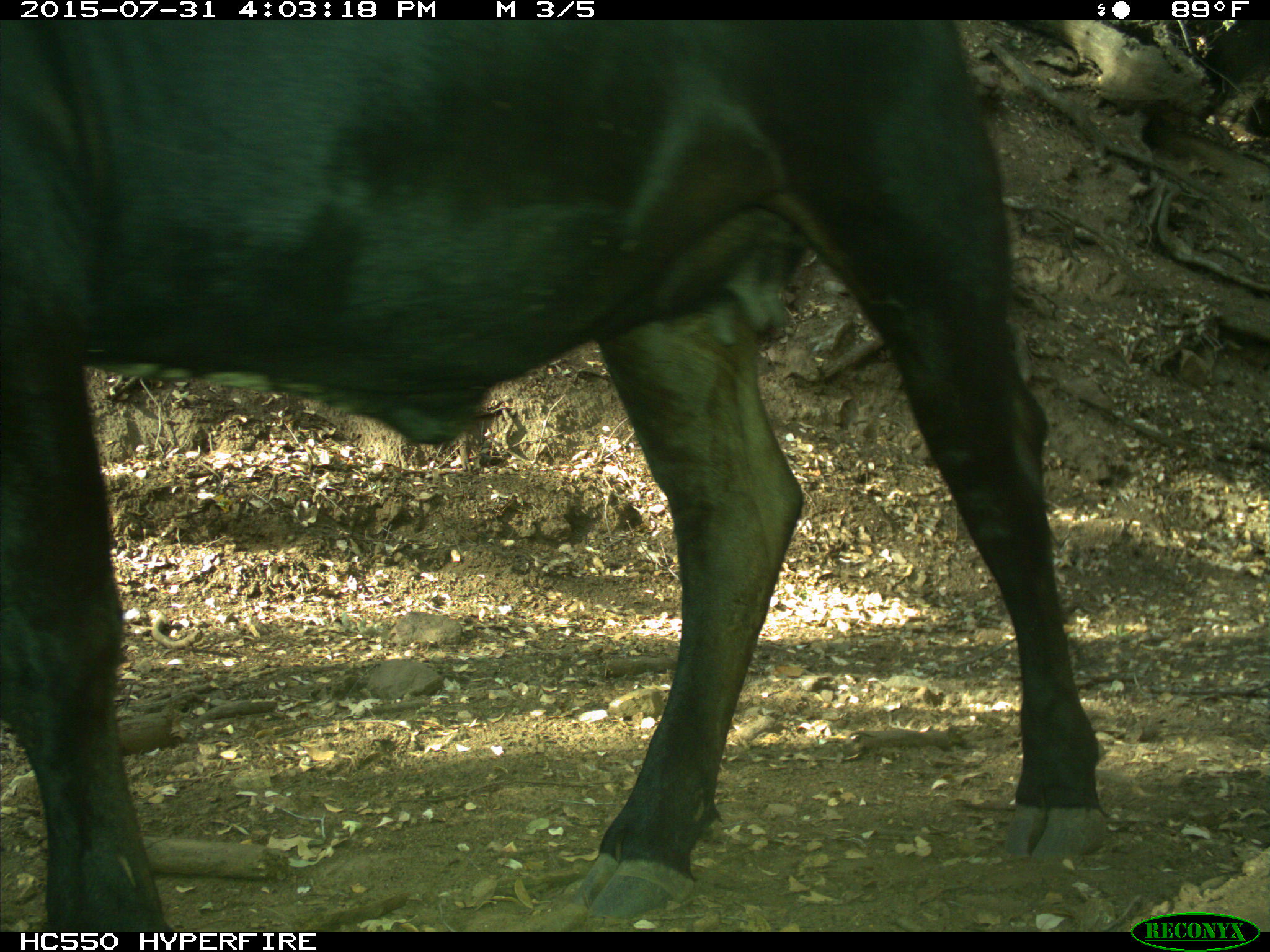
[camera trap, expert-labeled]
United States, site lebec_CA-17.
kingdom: Animalia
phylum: Chordata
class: Mammalia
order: Artiodactyla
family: Bovidae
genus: Bos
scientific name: Bos taurus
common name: domestic cow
Bos taurus (domestic cow).